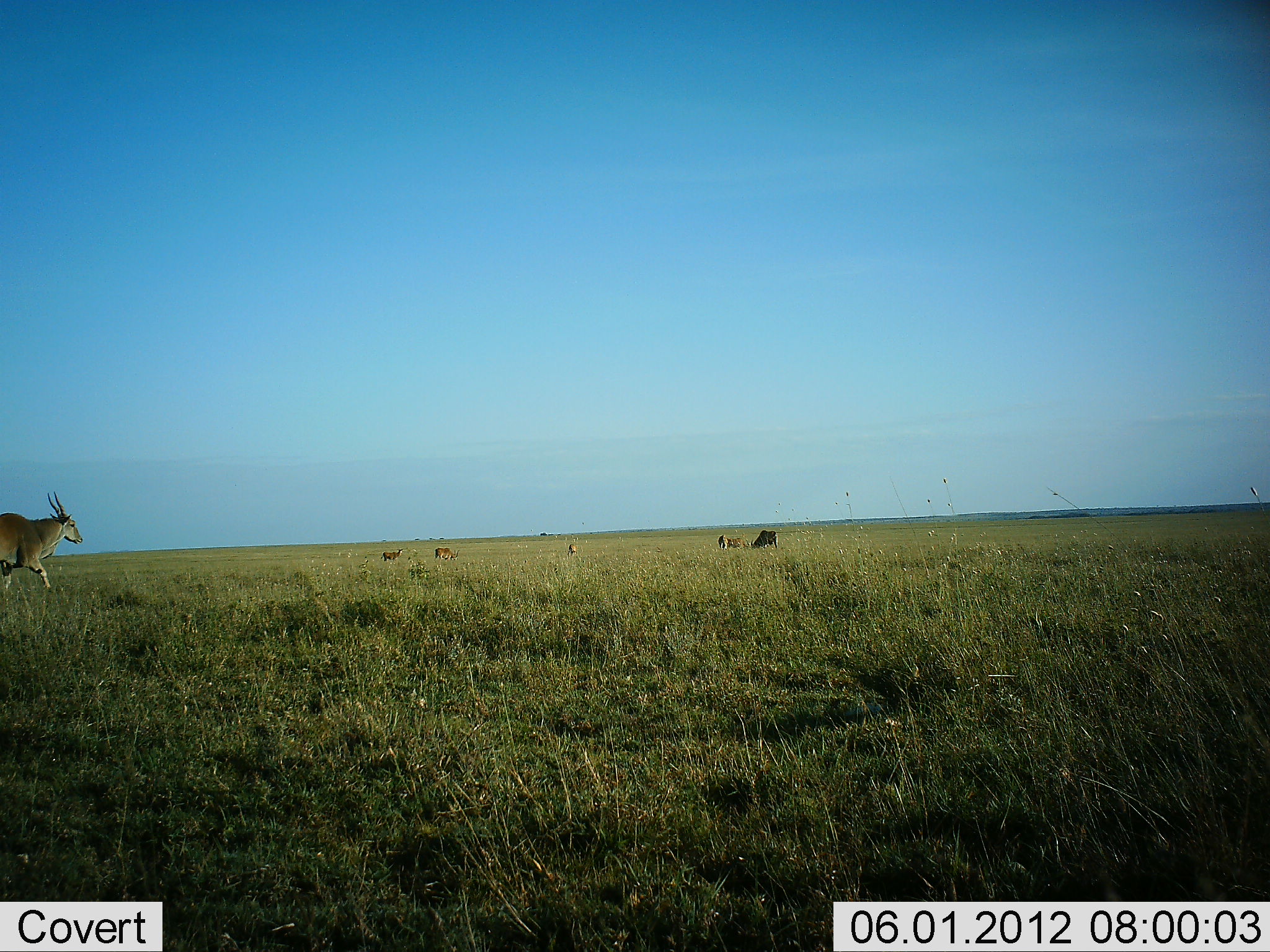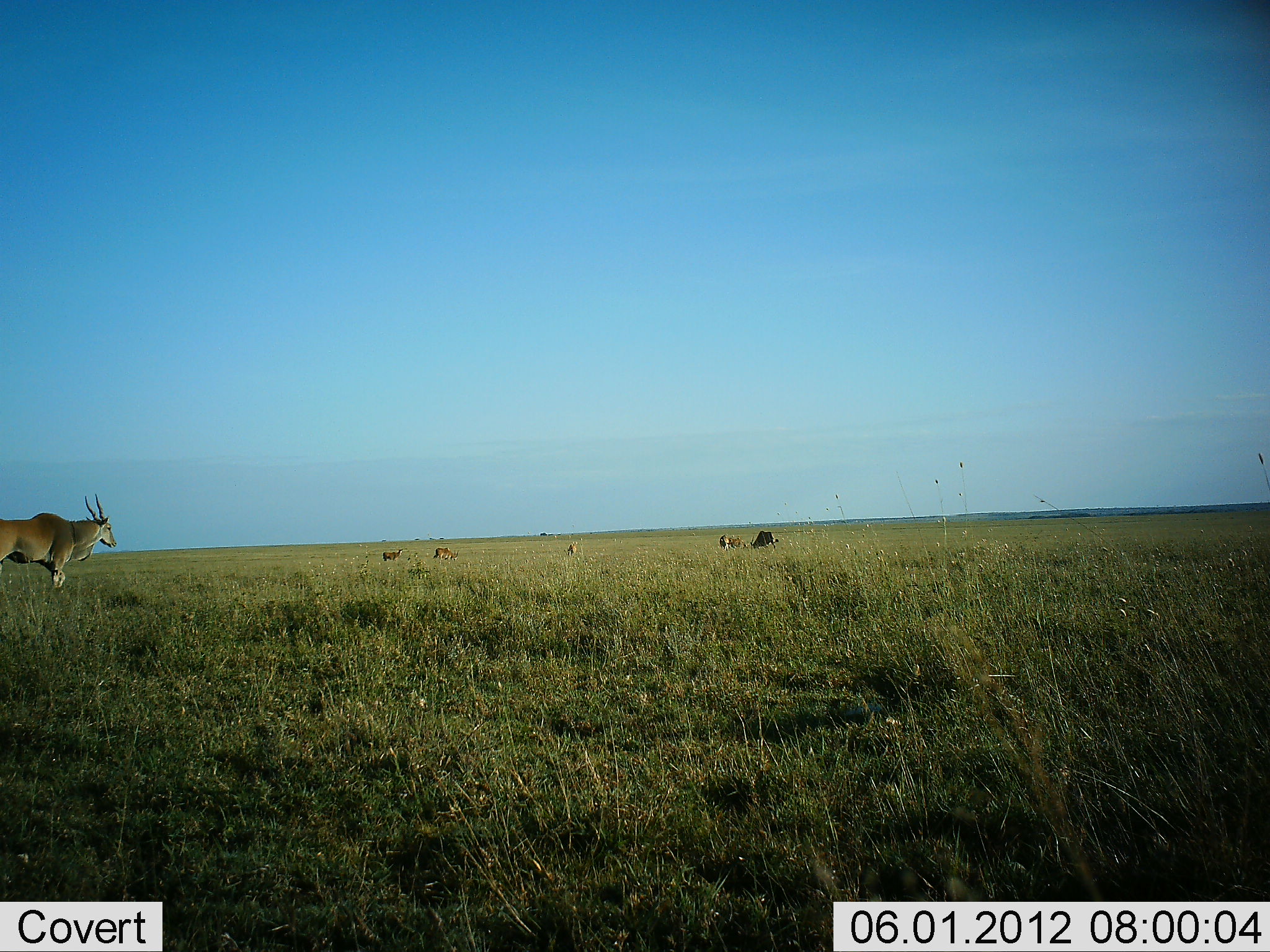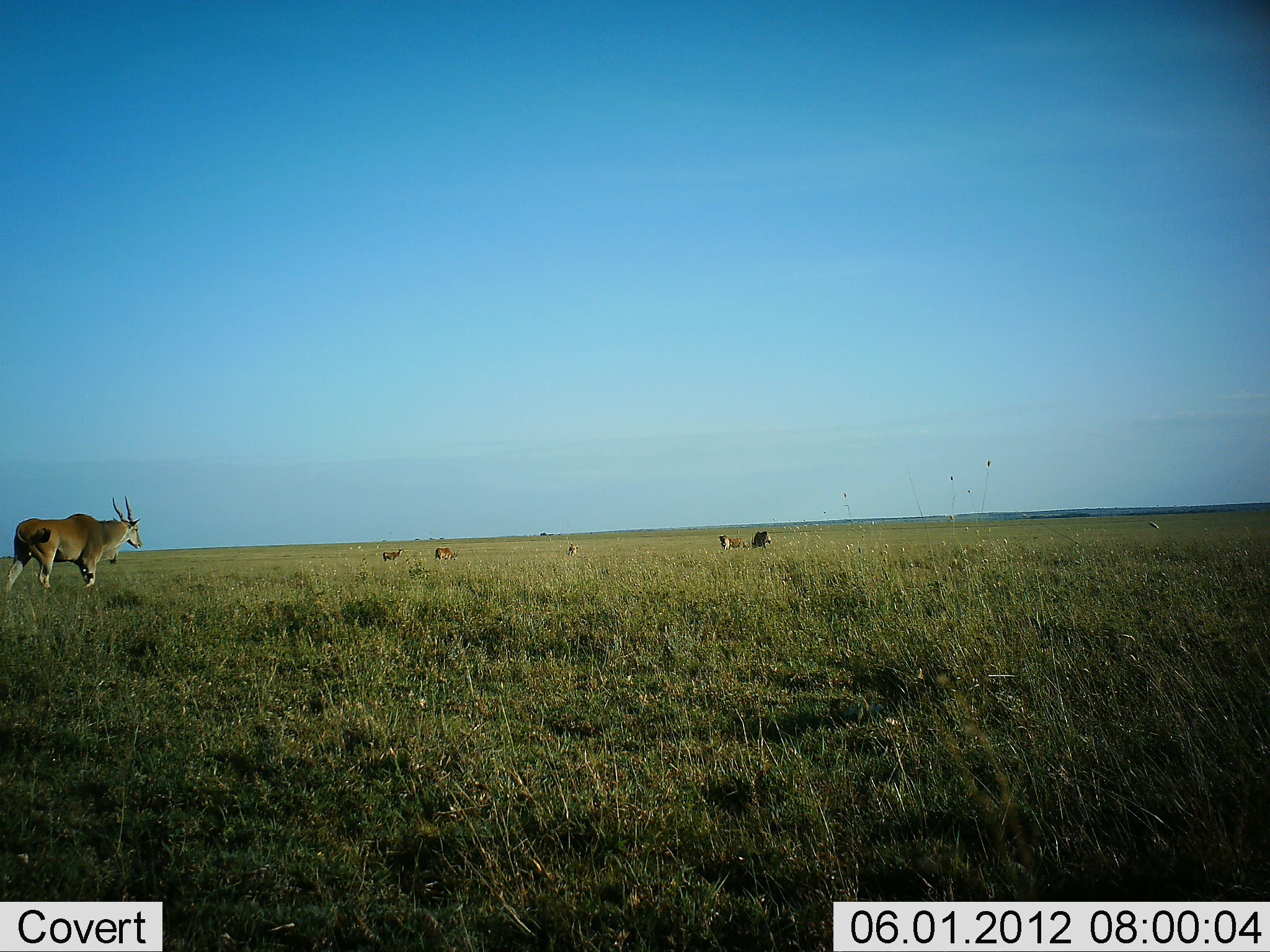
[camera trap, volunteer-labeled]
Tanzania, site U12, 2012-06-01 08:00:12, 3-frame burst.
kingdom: Animalia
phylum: Chordata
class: Mammalia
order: Artiodactyla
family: Bovidae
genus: Tragelaphus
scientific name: Tragelaphus oryx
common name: eland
Eland (Tragelaphus oryx), count 6. Behavior (volunteer vote fractions): standing 70%, resting 10%, moving 80%, interacting 0%. Young present (vote fraction): 0%. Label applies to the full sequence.